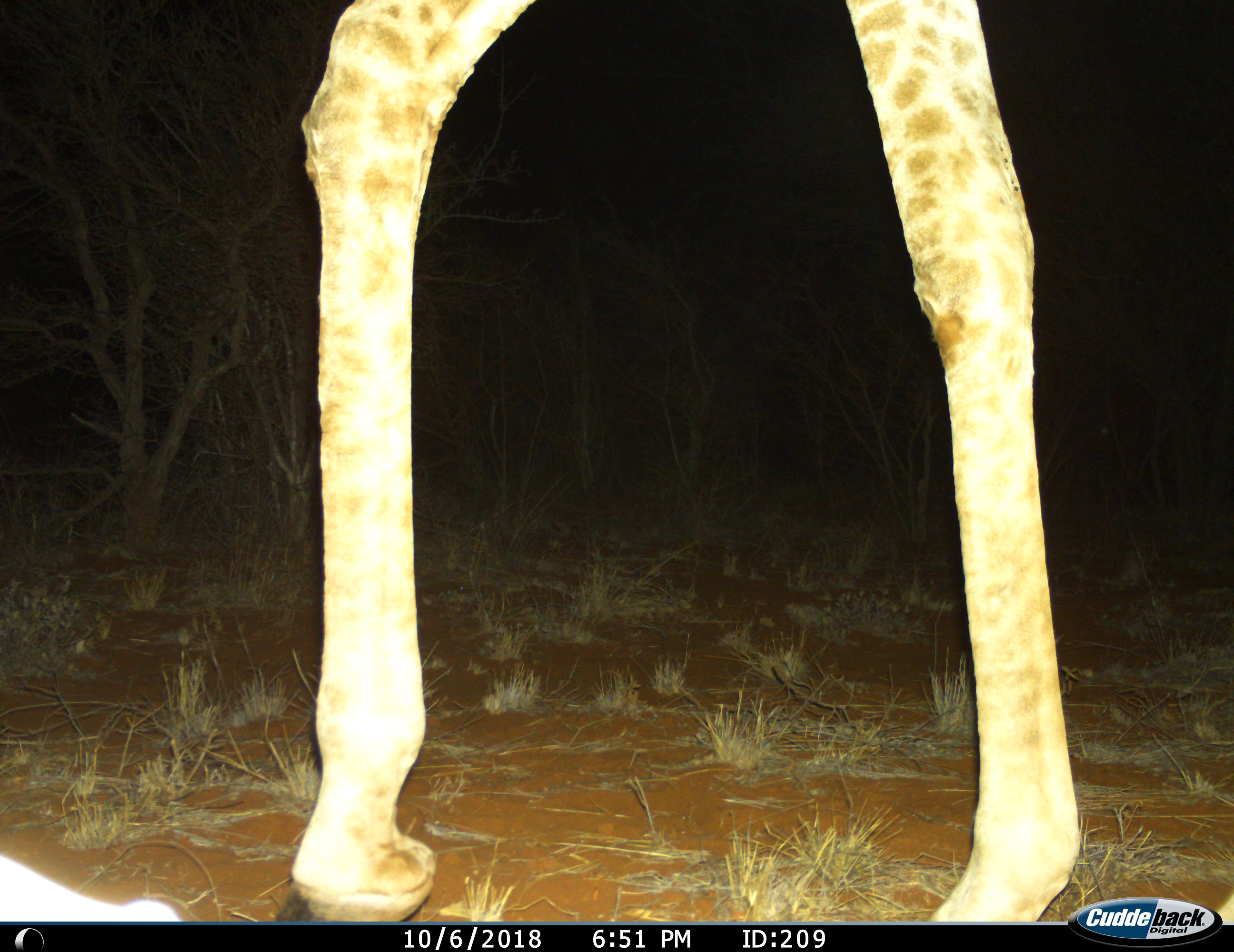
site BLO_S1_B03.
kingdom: Animalia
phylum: Chordata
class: Mammalia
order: Artiodactyla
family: Giraffidae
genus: Giraffa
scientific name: Giraffa camelopardalis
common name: giraffe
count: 1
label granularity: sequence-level